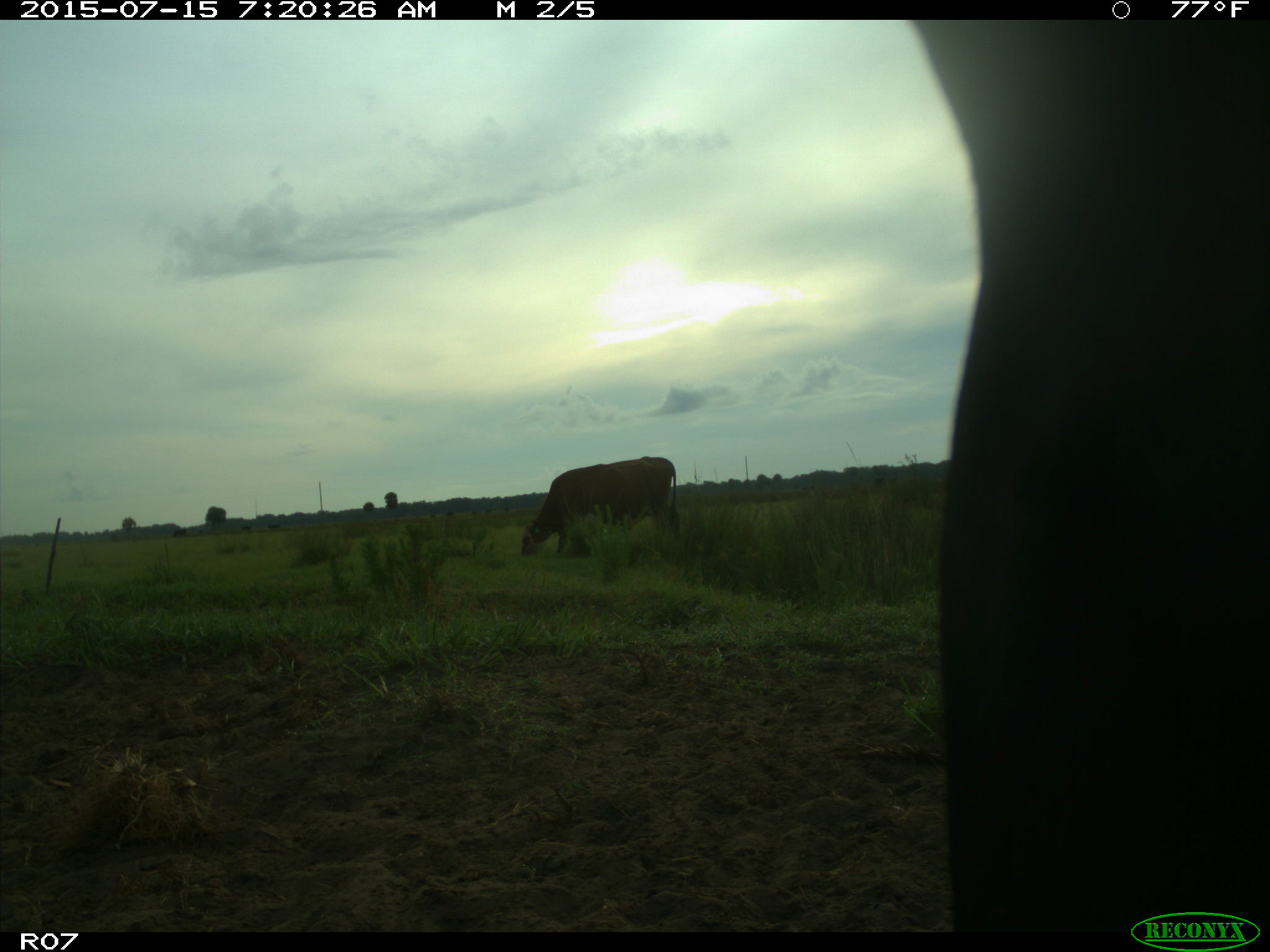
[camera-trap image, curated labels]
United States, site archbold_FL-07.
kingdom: Animalia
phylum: Chordata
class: Mammalia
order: Artiodactyla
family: Bovidae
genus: Bos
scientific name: Bos taurus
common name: domestic cow